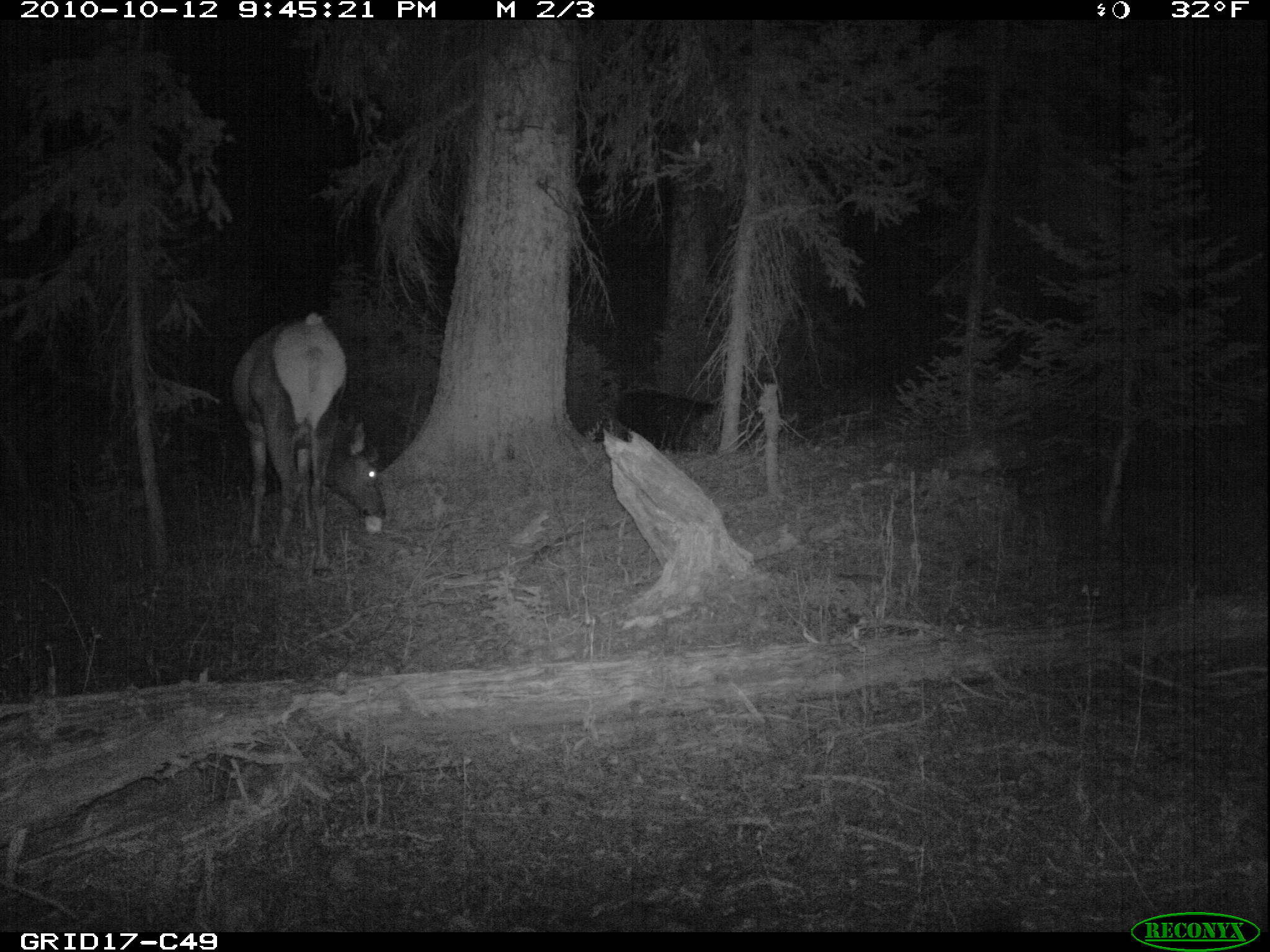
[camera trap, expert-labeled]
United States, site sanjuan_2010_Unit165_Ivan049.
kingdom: Animalia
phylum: Chordata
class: Mammalia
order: Artiodactyla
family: Cervidae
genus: Cervus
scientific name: Cervus elaphus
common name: red deer